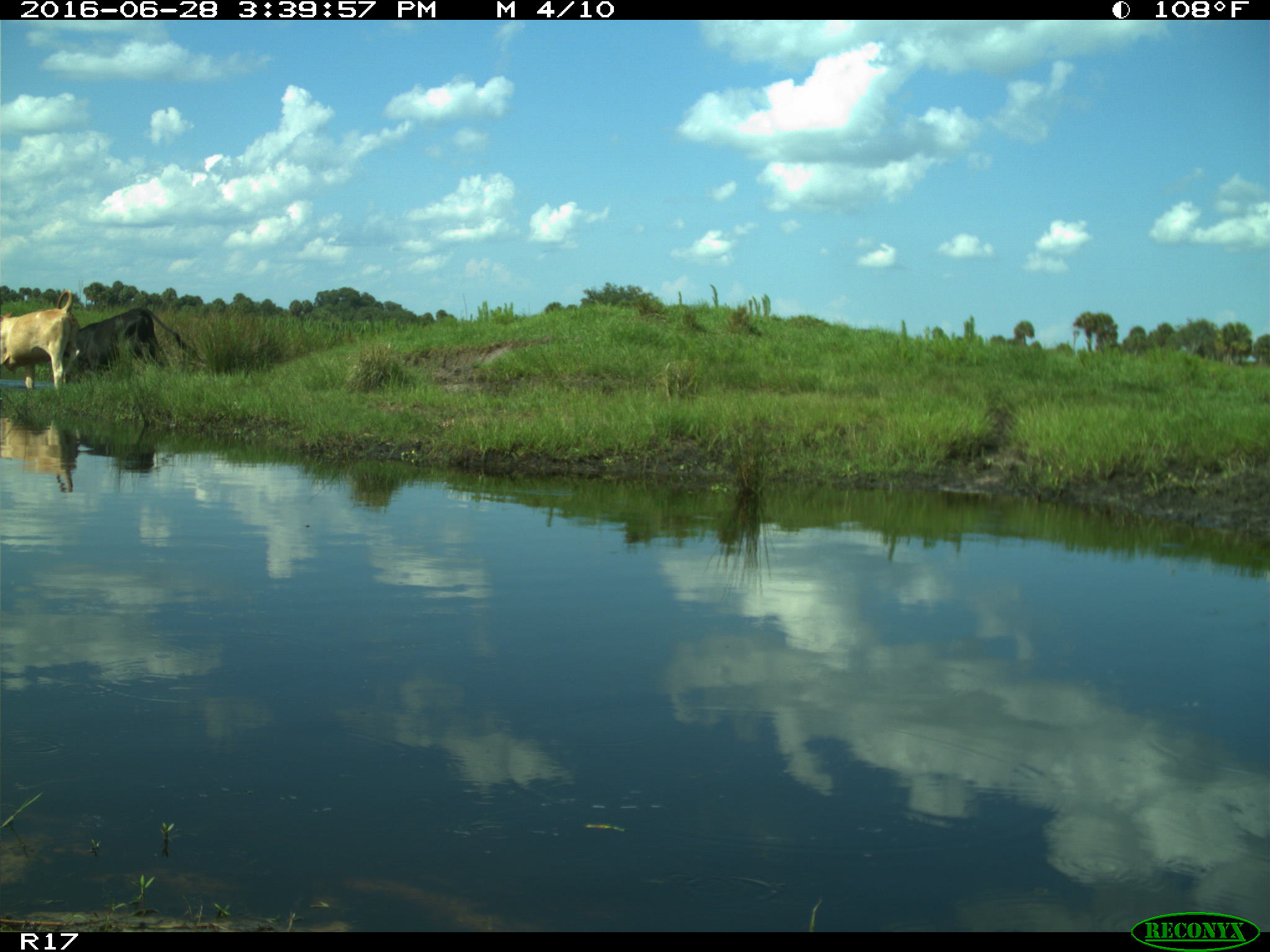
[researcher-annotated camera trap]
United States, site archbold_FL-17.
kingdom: Animalia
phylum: Chordata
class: Mammalia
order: Artiodactyla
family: Bovidae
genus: Bos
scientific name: Bos taurus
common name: domestic cow